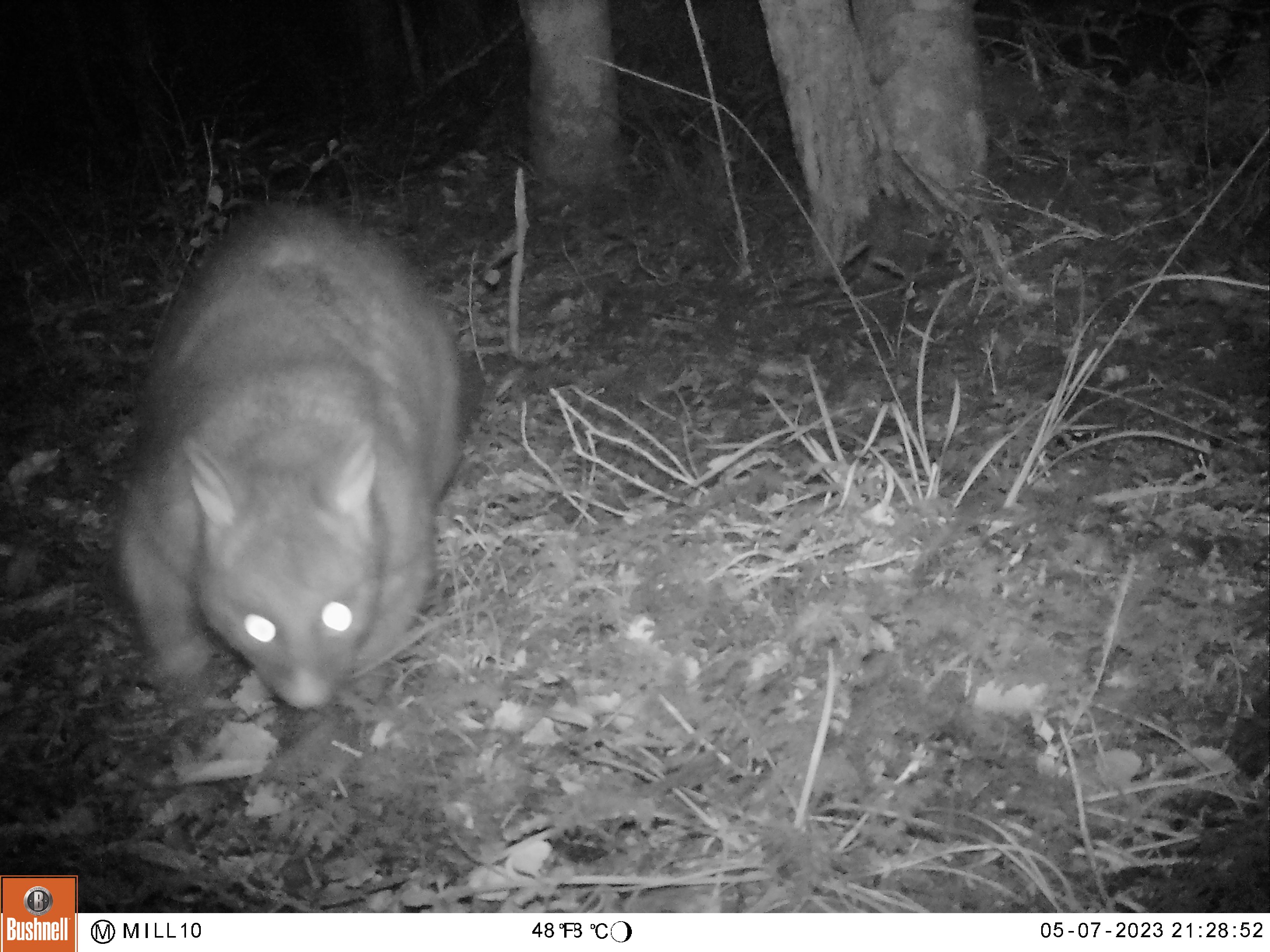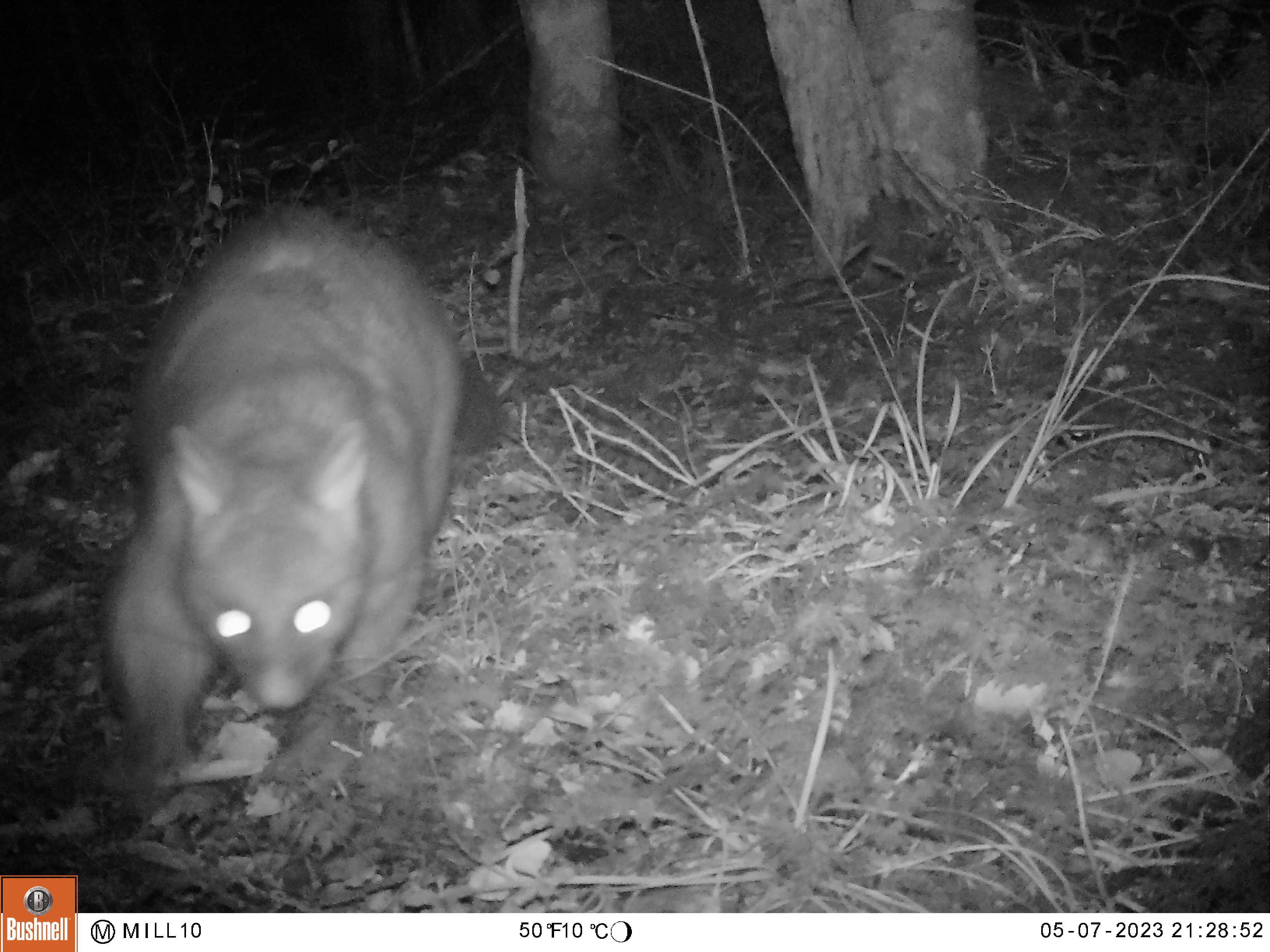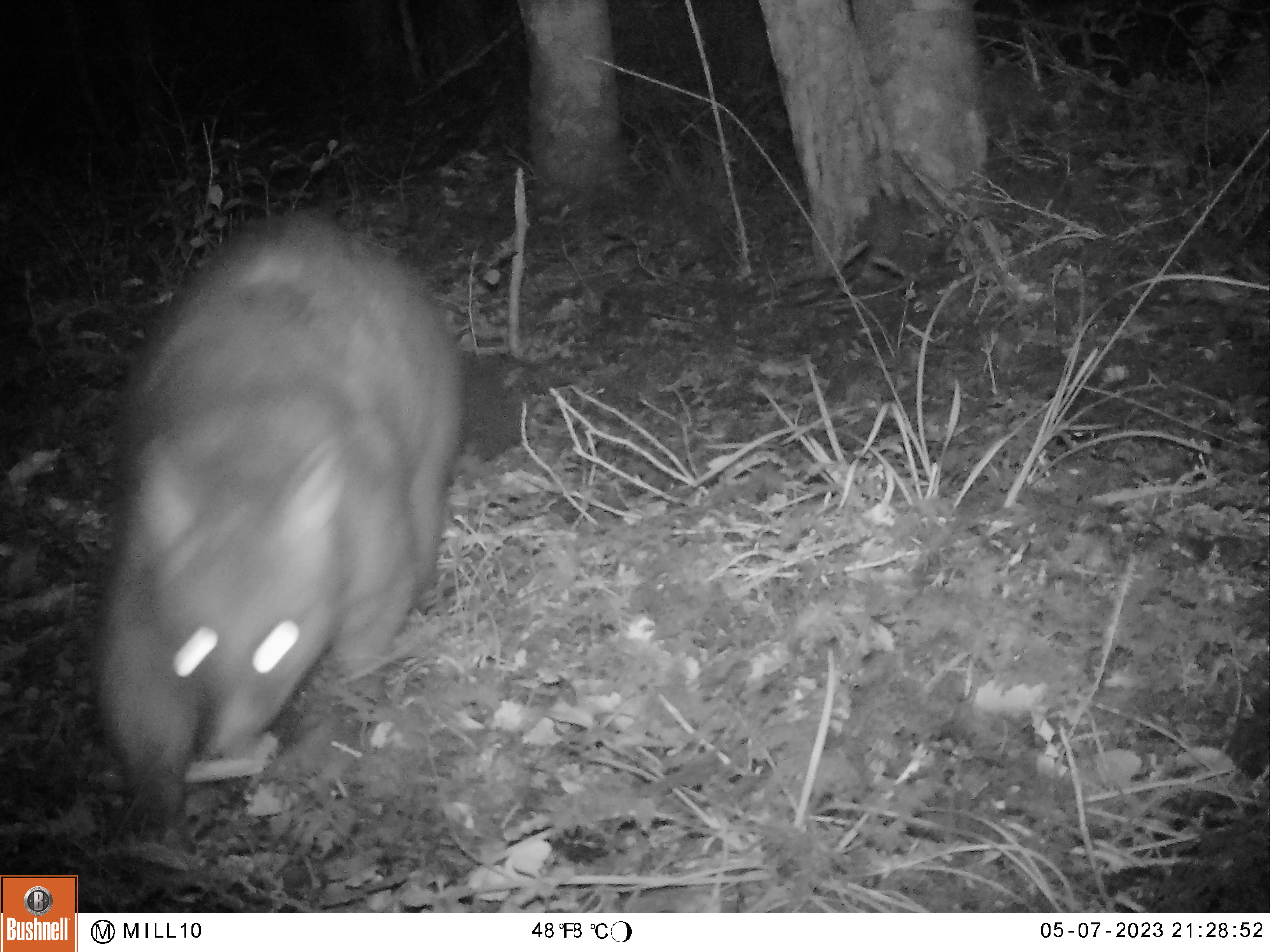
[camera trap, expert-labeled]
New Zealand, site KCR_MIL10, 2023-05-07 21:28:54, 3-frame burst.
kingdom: Animalia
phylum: Chordata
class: Mammalia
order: Diprotodontia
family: Phalangeridae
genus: Trichosurus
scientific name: Trichosurus vulpecula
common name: common brushtail possum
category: possum